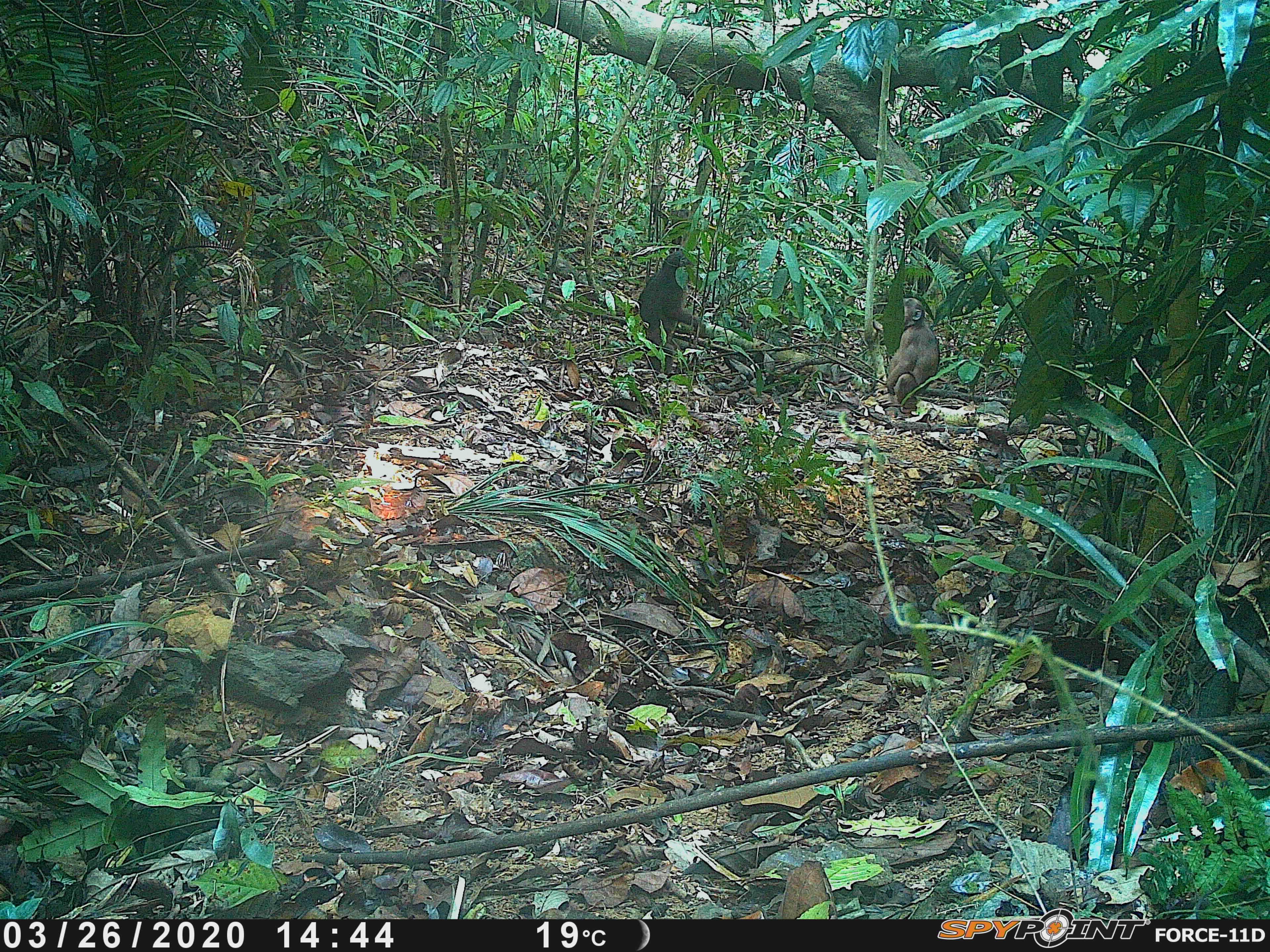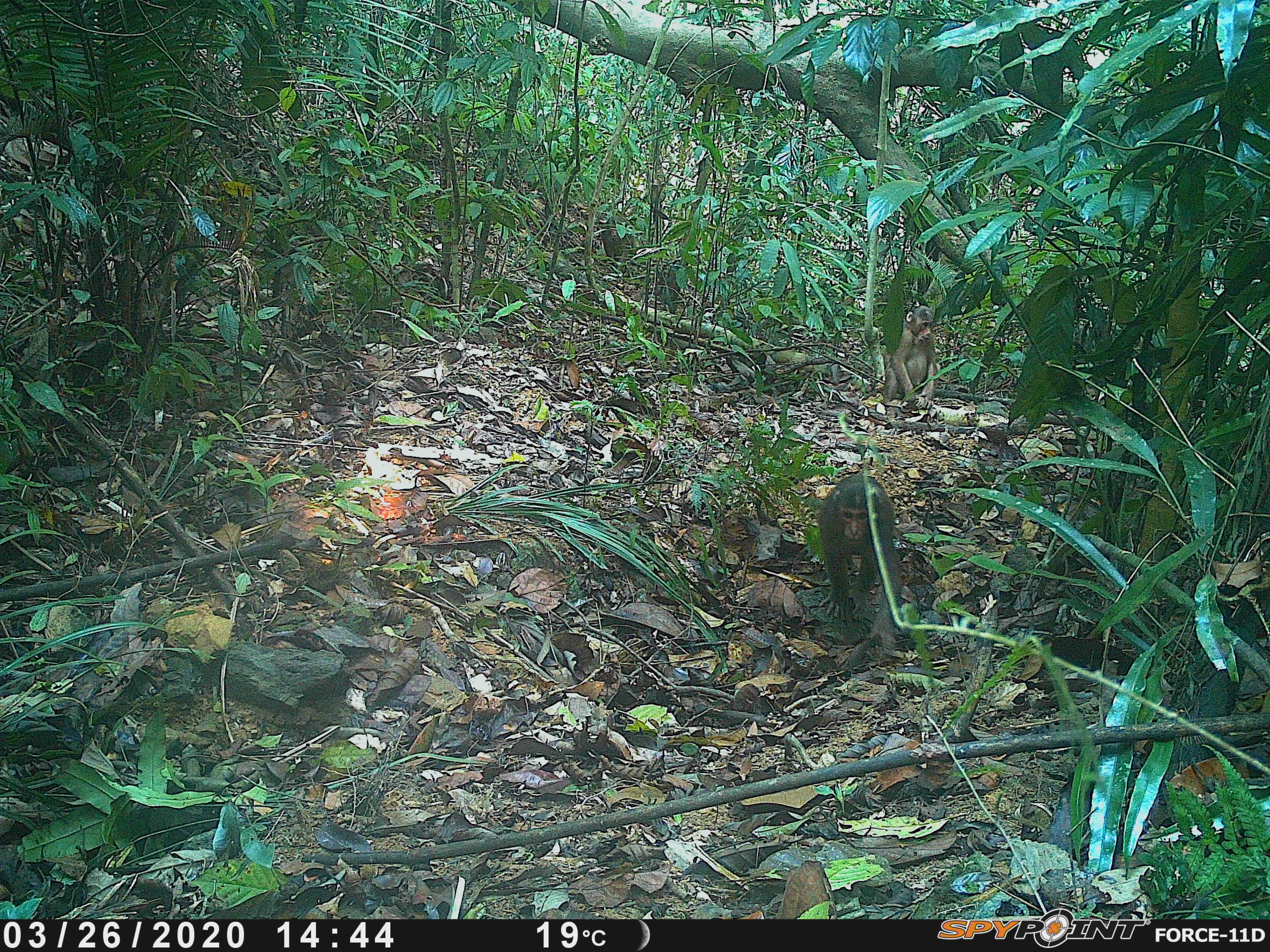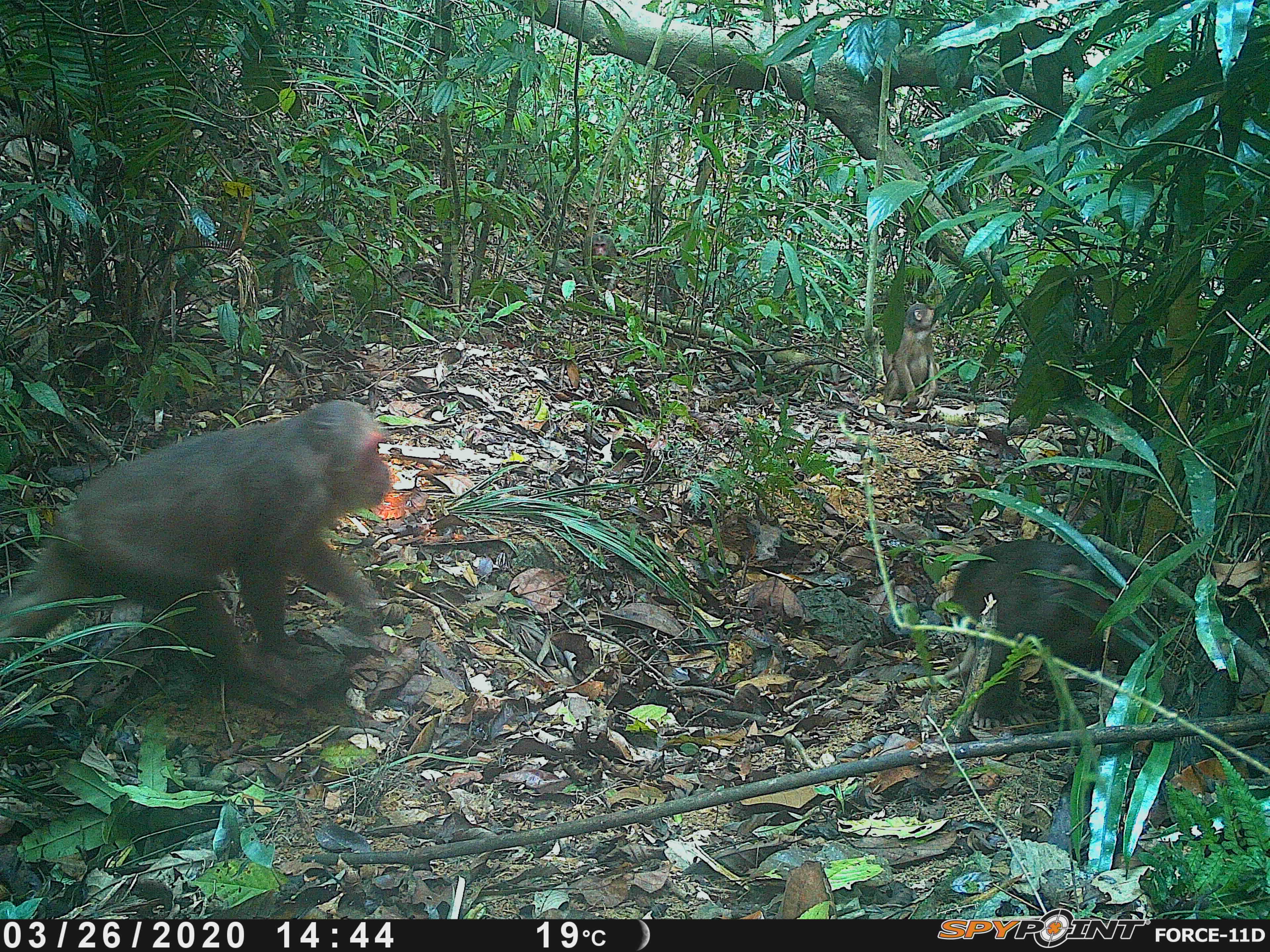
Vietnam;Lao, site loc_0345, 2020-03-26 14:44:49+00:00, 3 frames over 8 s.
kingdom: Animalia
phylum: Chordata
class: Mammalia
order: Primates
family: Cercopithecidae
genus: Macaca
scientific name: Macaca arctoides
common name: stump-tailed macaque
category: stump tailed macaque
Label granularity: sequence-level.